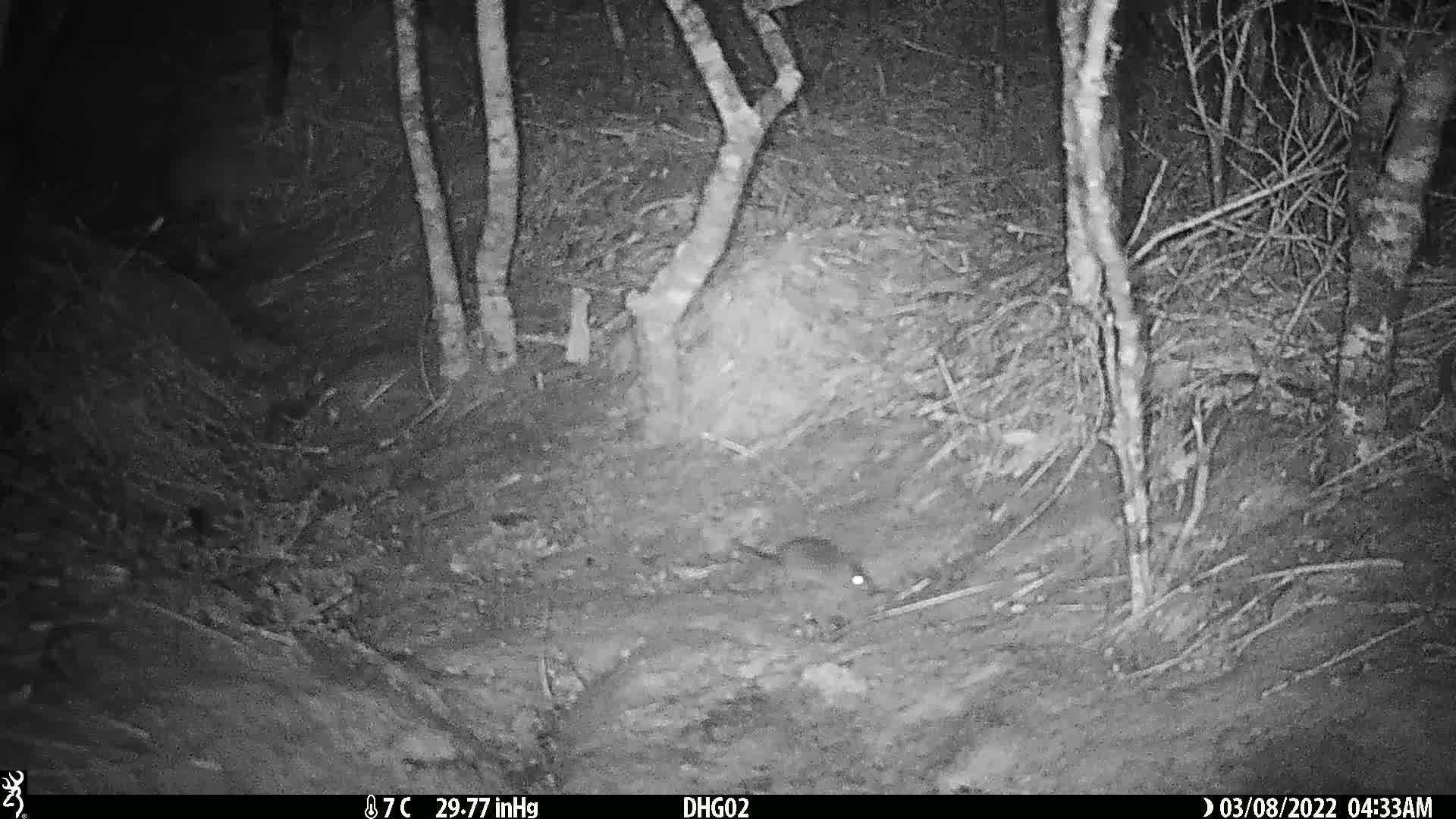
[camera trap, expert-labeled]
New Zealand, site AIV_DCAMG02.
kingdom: Animalia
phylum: Chordata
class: Mammalia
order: Rodentia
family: Muridae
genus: Mus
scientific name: Mus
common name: mouse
Mouse (Mus).